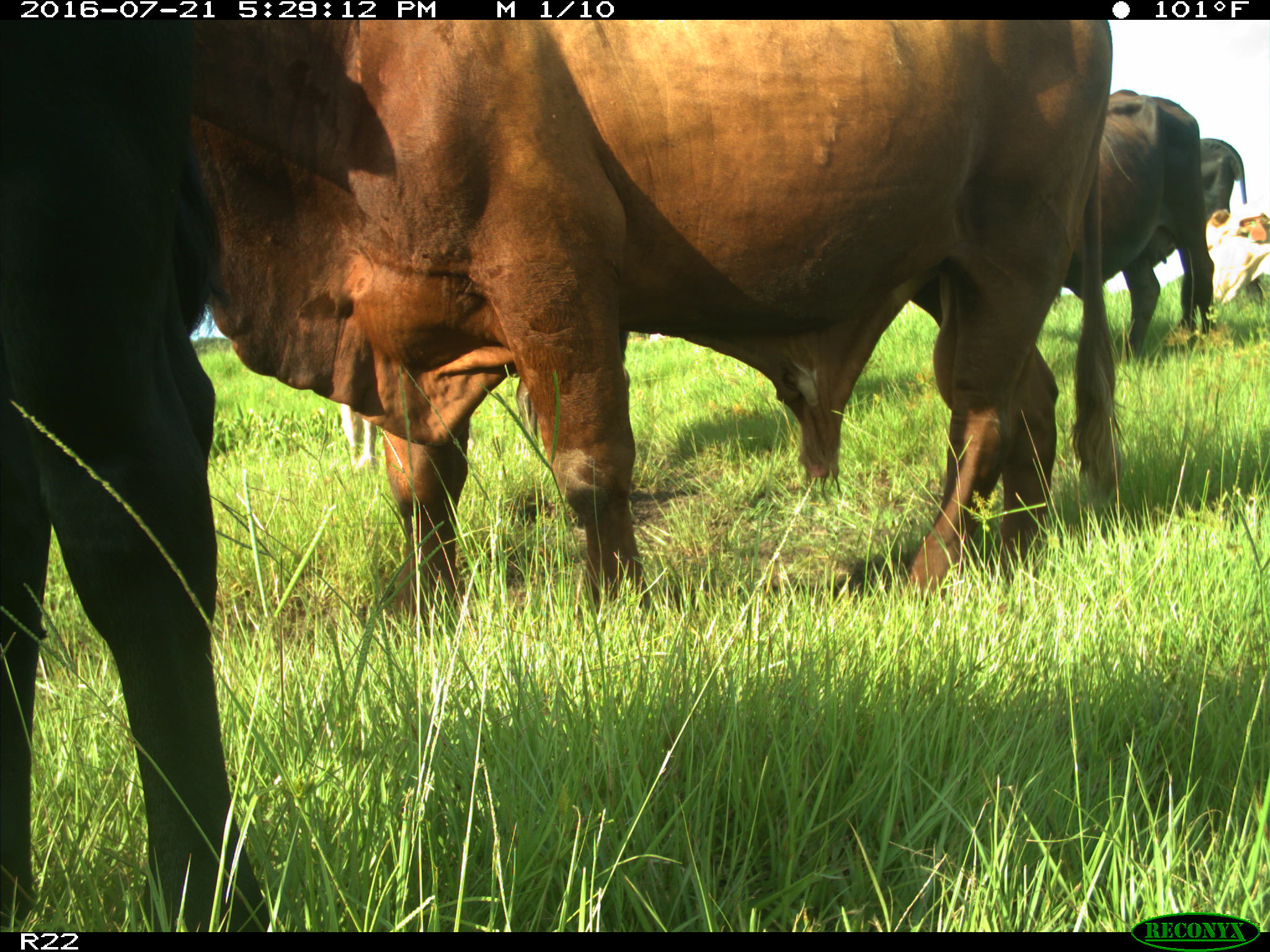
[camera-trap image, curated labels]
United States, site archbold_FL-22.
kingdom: Animalia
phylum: Chordata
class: Mammalia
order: Artiodactyla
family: Bovidae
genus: Bos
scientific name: Bos taurus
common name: domestic cow